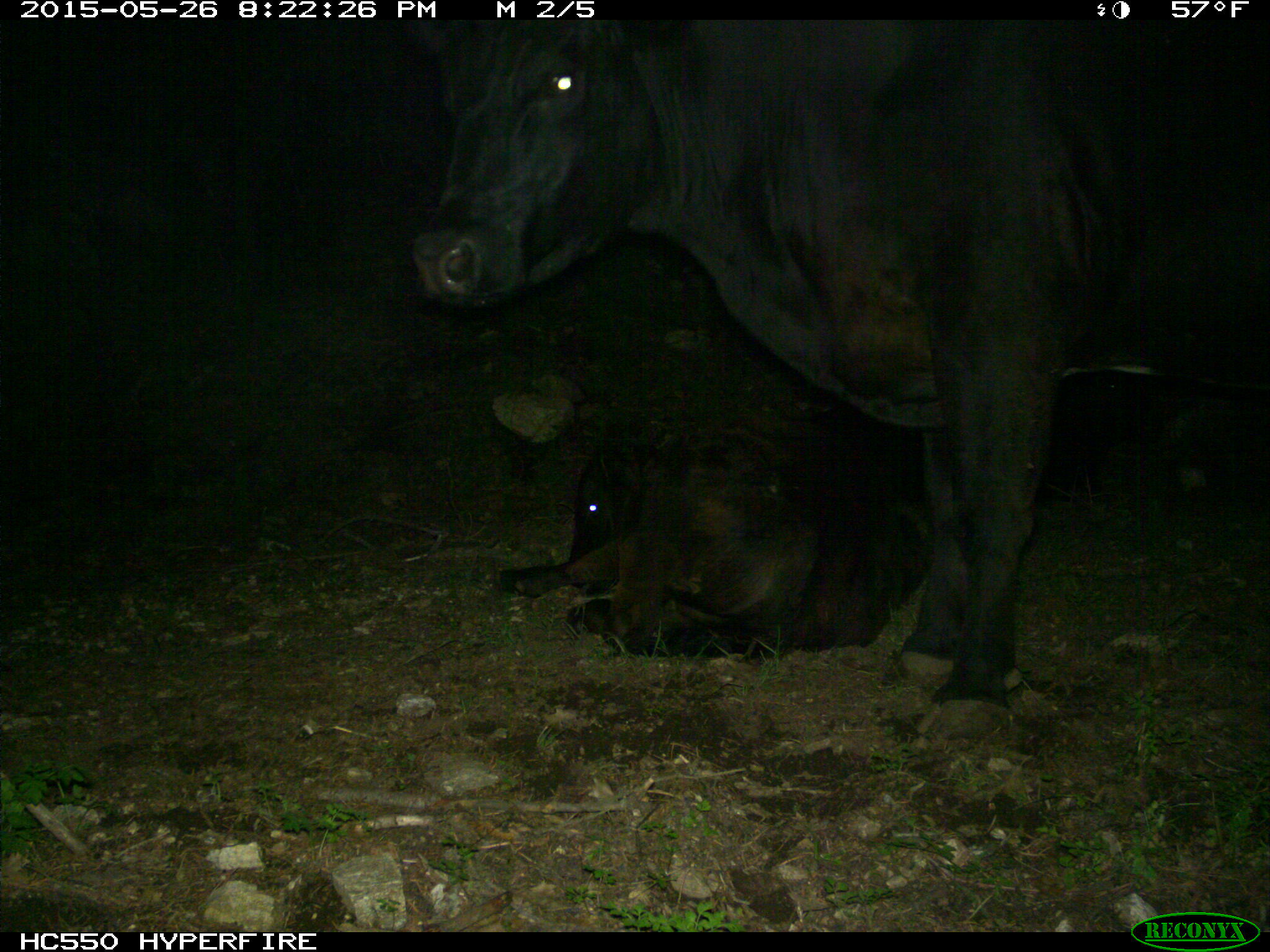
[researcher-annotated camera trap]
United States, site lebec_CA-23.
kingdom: Animalia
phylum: Chordata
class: Mammalia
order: Artiodactyla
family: Bovidae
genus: Bos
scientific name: Bos taurus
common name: domestic cow